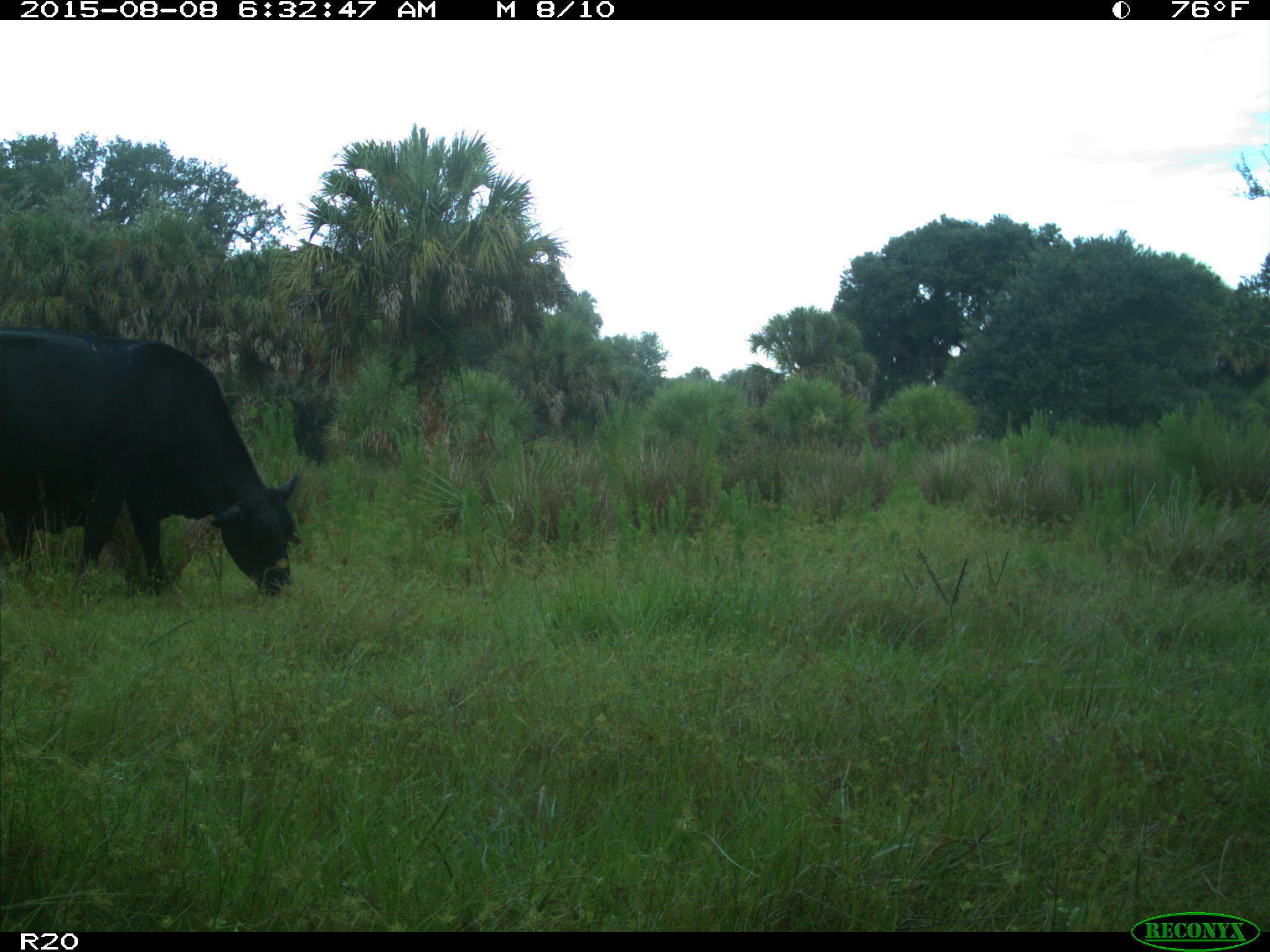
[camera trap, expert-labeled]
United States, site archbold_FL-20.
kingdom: Animalia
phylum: Chordata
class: Mammalia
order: Artiodactyla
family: Bovidae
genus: Bos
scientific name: Bos taurus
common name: domestic cow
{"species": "Bos taurus (domestic cow)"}